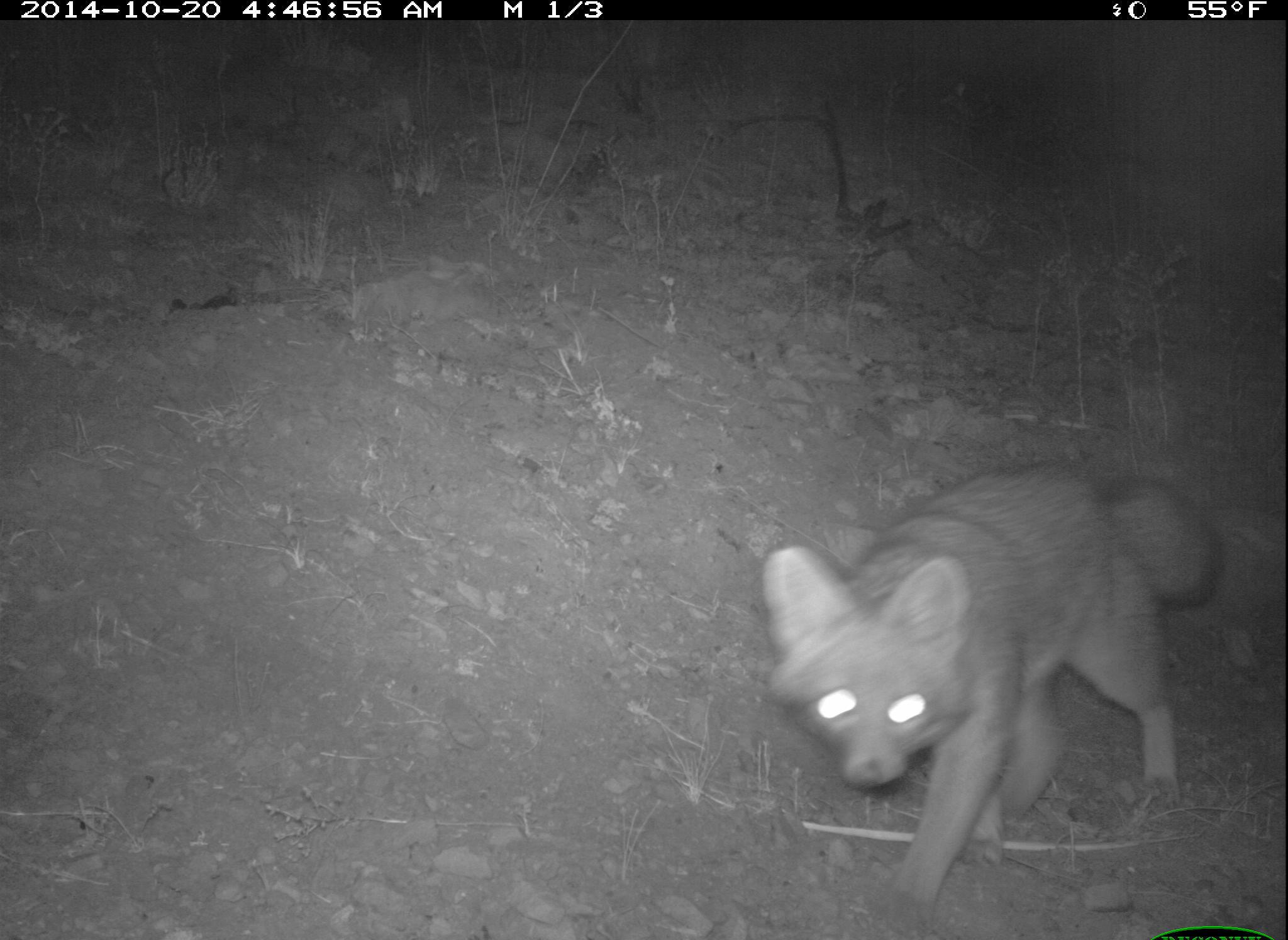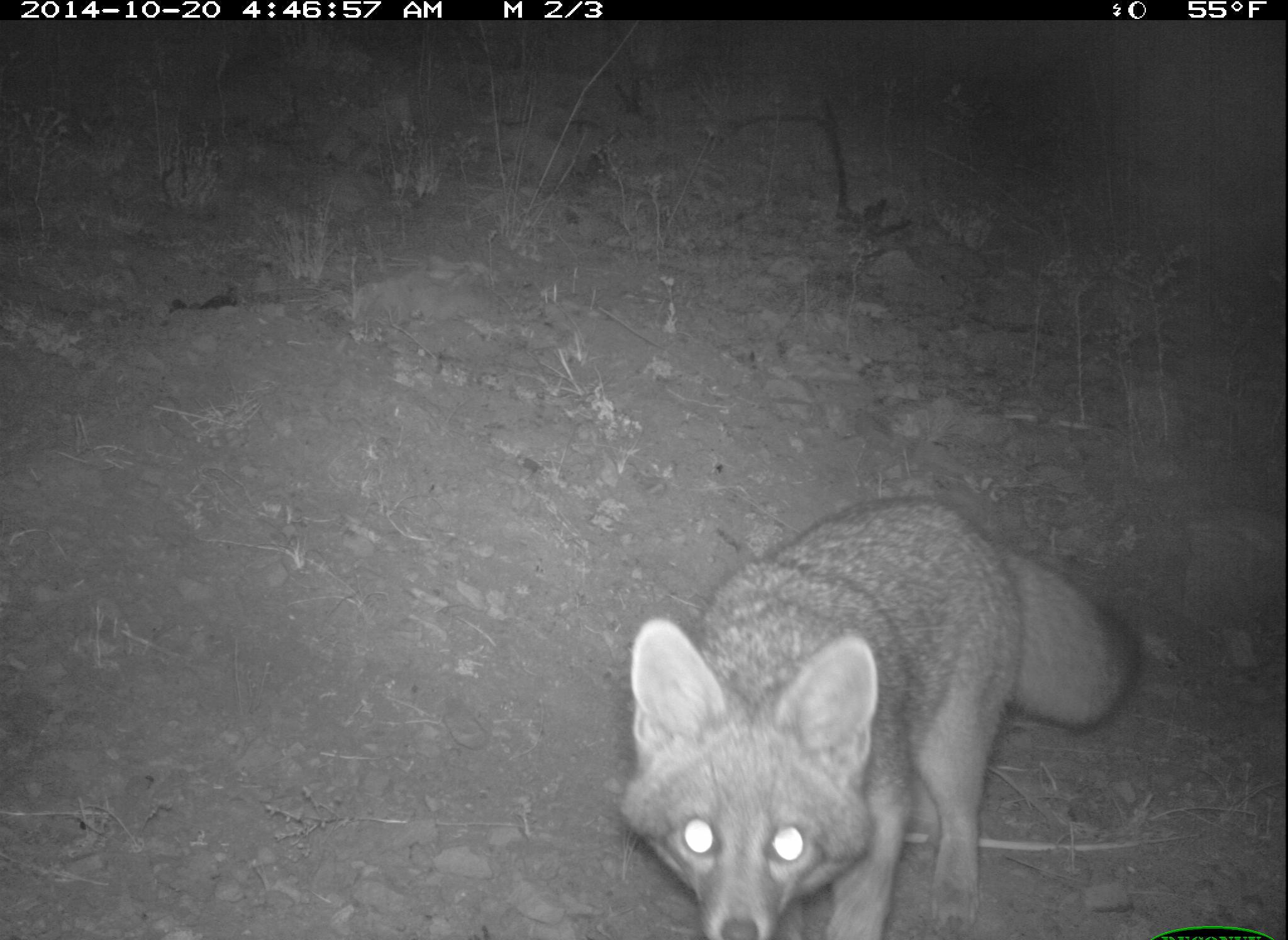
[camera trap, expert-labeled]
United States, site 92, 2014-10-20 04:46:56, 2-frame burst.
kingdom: Animalia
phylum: Chordata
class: Mammalia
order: Carnivora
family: Canidae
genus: Urocyon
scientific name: Urocyon cinereoargenteus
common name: gray fox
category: fox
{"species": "fox (gray fox) (Urocyon cinereoargenteus)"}